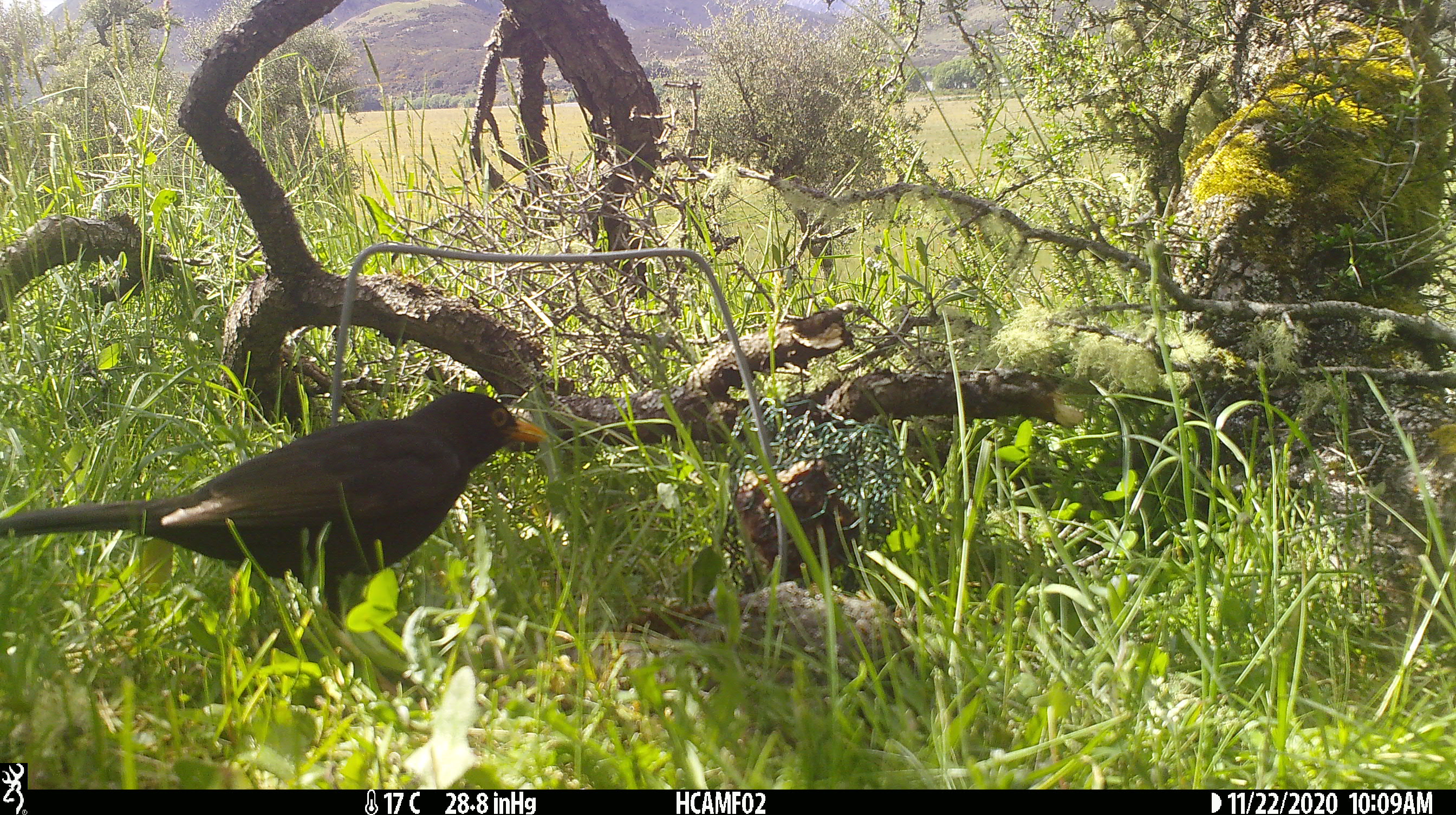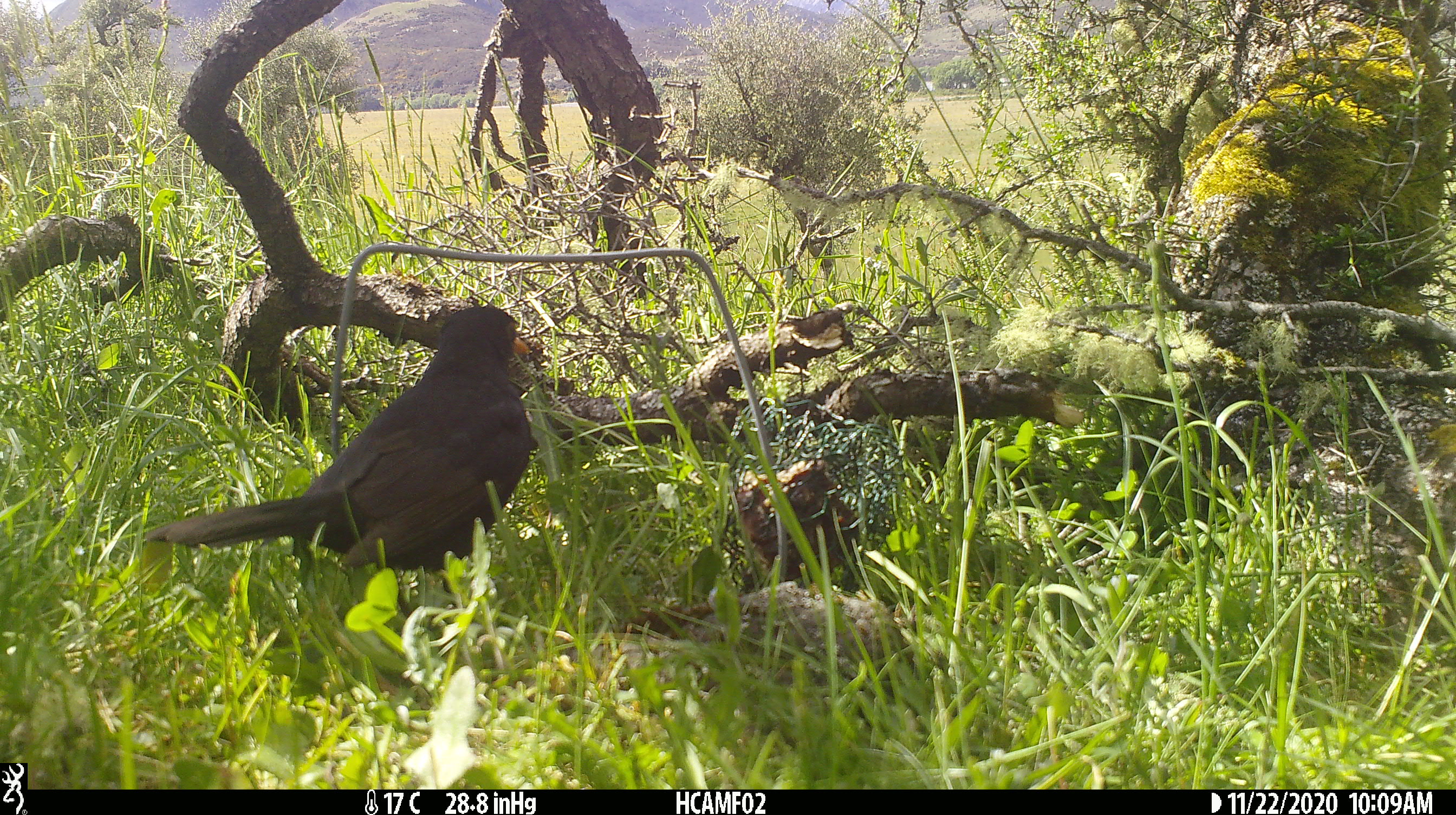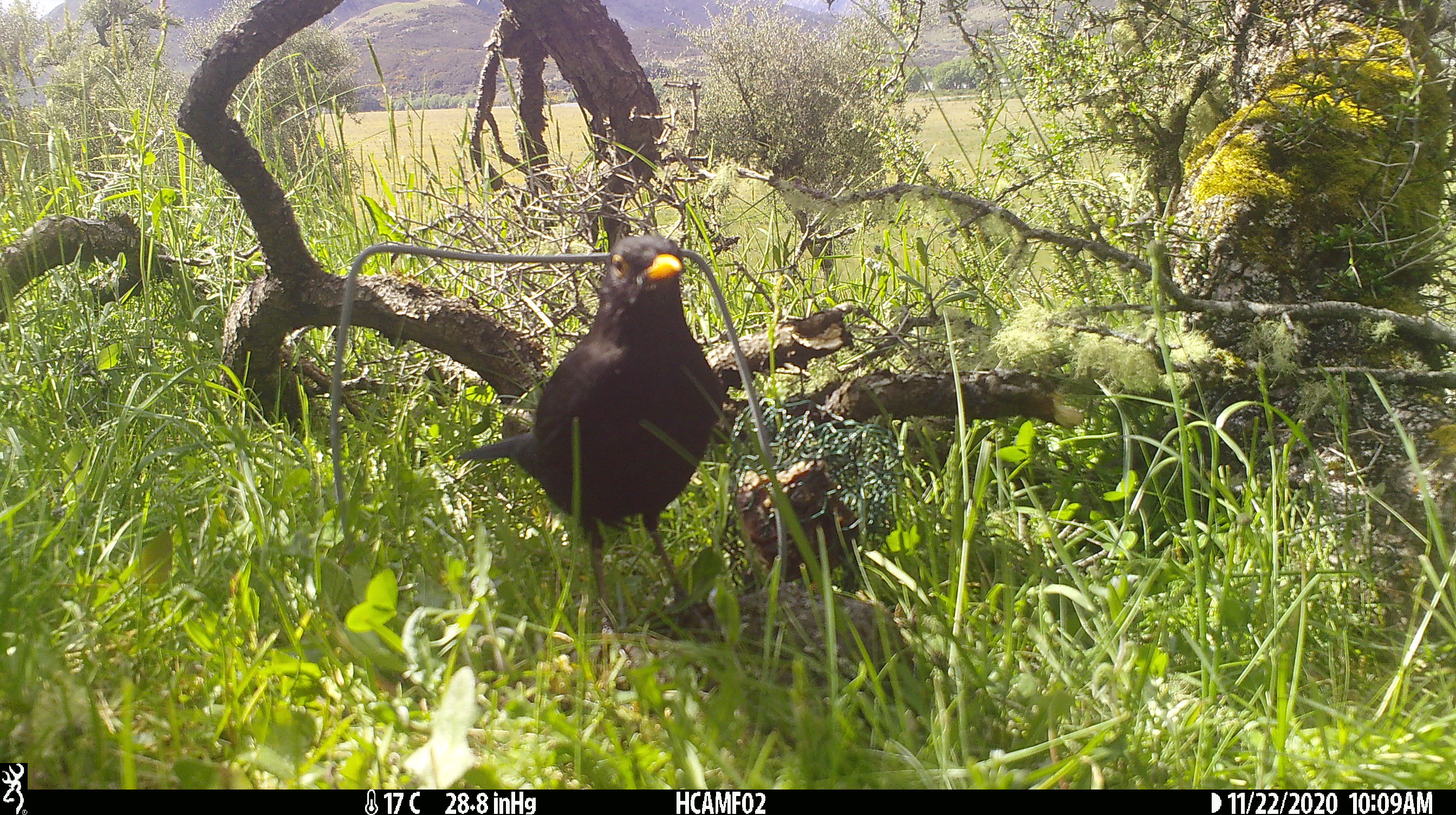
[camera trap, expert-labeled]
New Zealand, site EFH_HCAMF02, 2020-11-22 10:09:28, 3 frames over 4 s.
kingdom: Animalia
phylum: Chordata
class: Aves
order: Passeriformes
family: Turdidae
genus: Turdus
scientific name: Turdus merula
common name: eurasian blackbird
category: blackbird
Blackbird (eurasian blackbird) (Turdus merula).